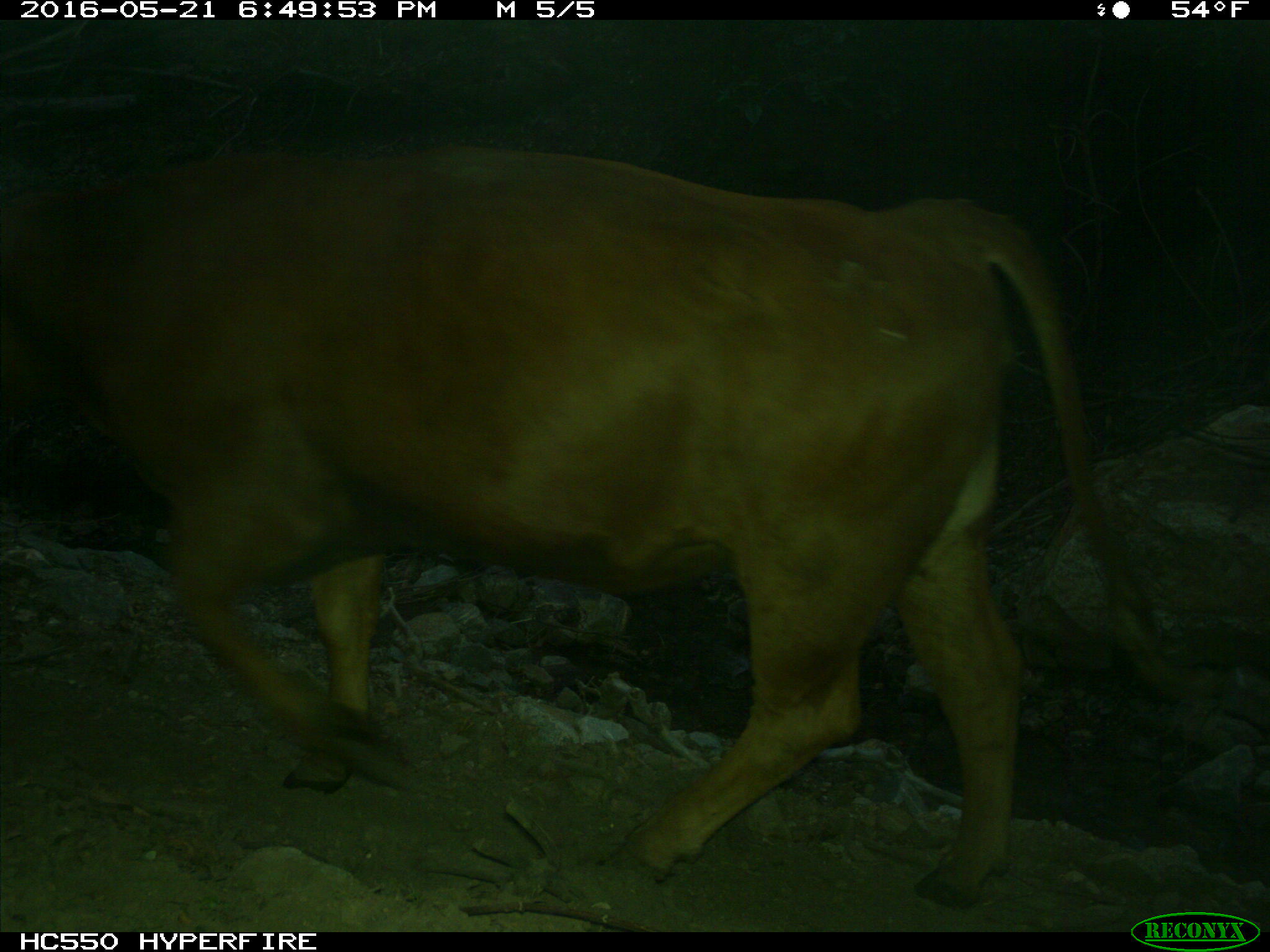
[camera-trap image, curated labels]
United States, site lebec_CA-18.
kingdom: Animalia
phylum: Chordata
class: Mammalia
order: Artiodactyla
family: Bovidae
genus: Bos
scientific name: Bos taurus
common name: domestic cow